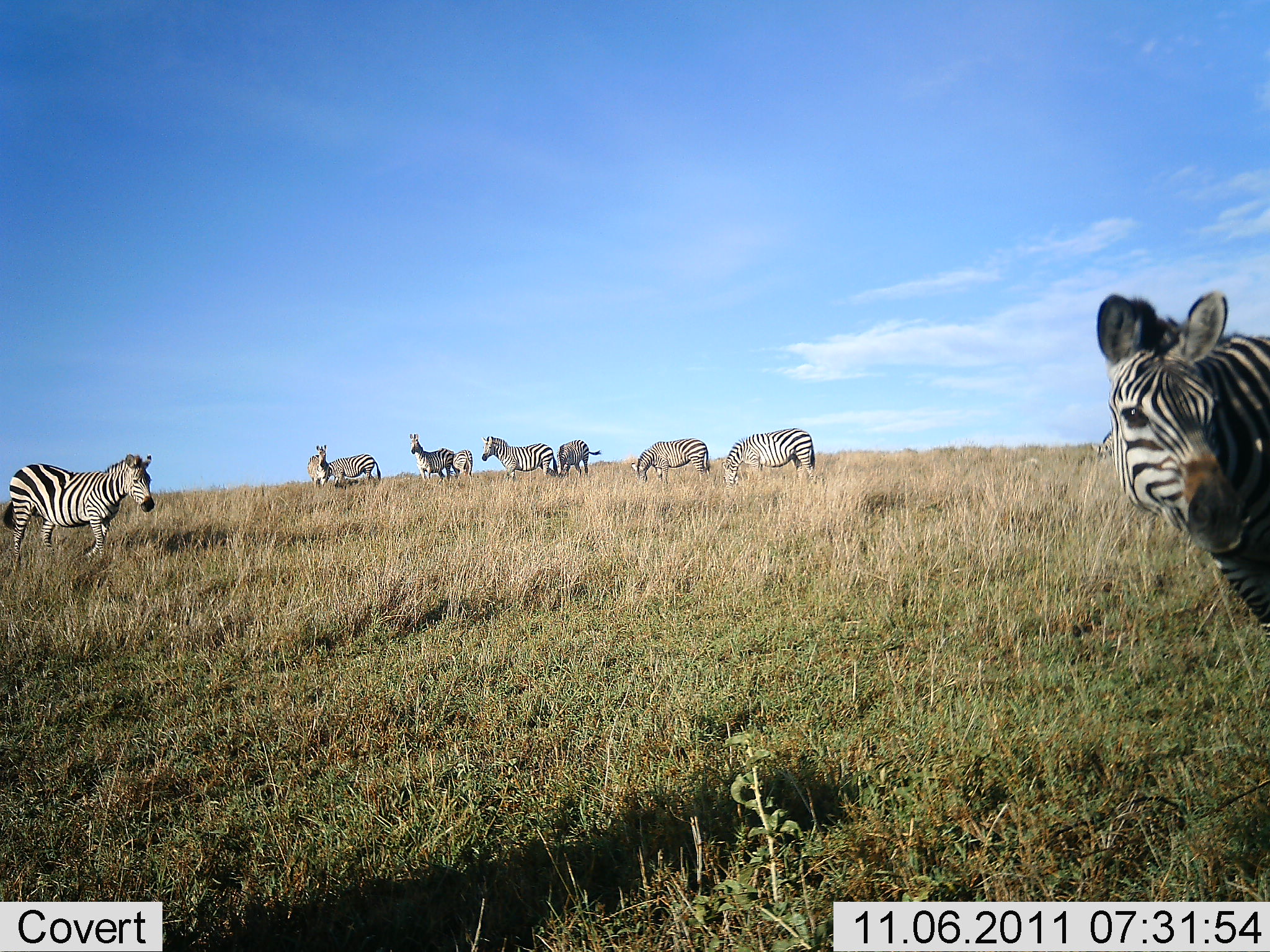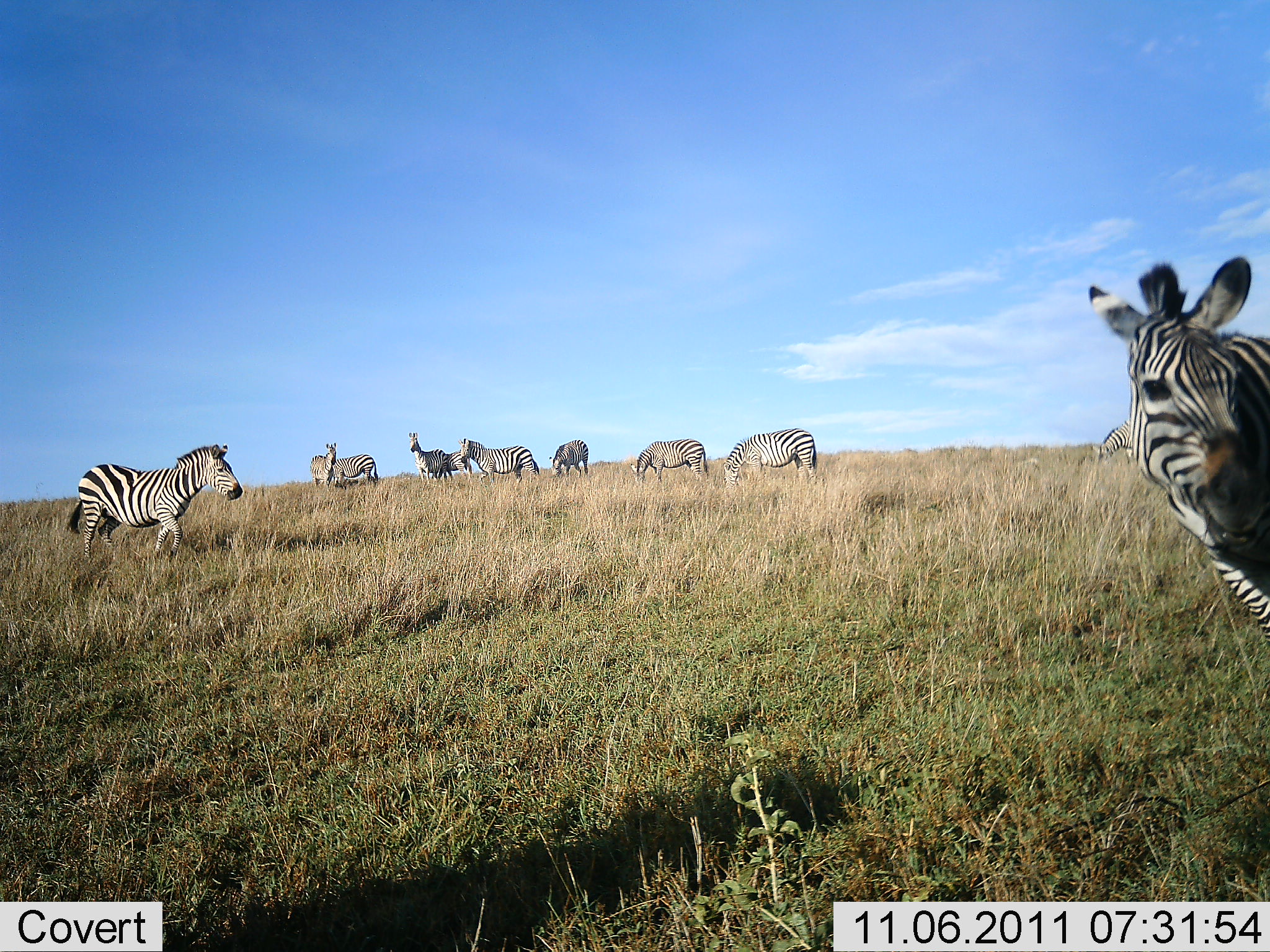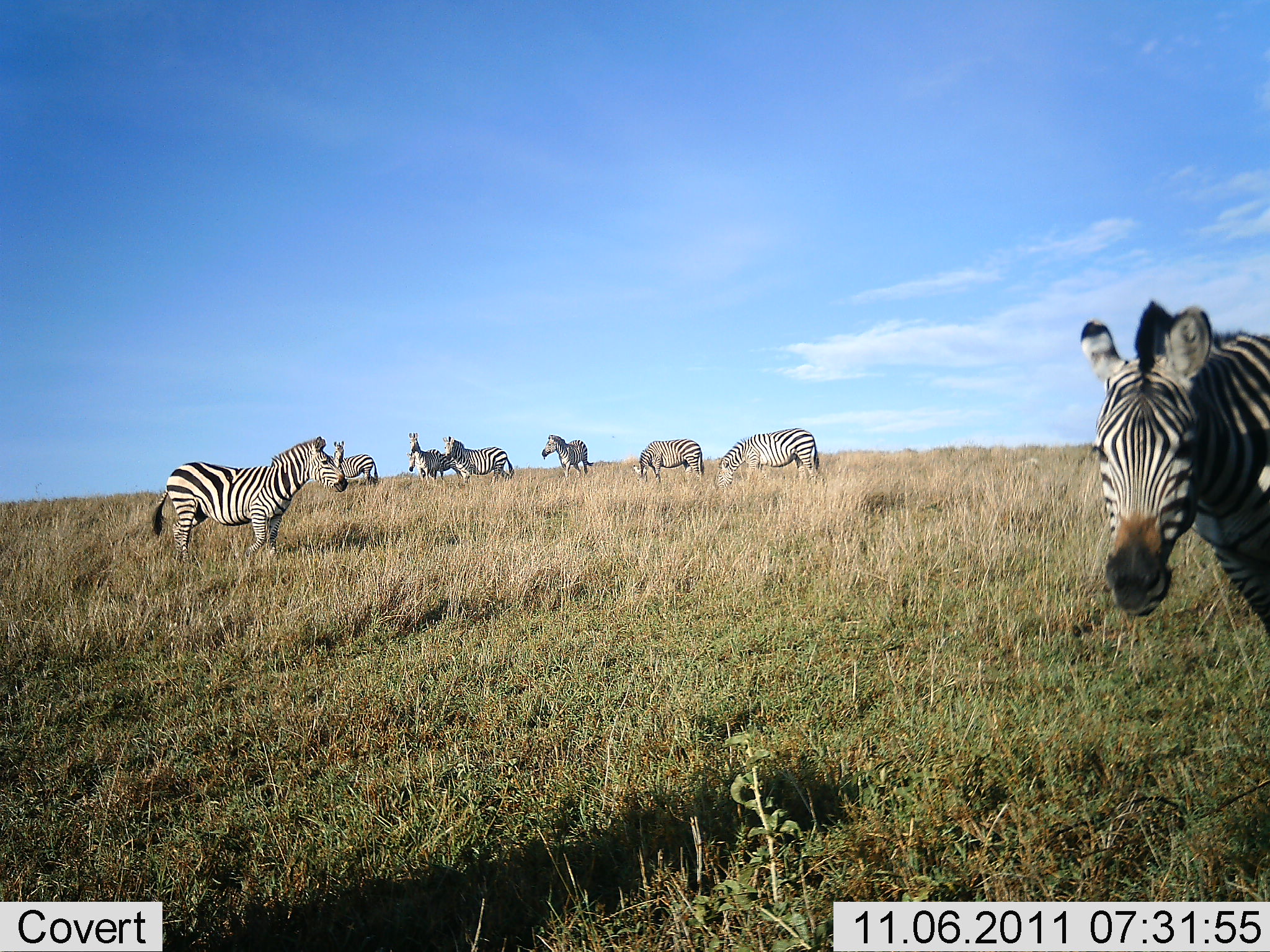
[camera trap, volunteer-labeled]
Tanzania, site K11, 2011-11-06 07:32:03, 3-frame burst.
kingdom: Animalia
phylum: Chordata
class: Mammalia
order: Perissodactyla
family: Equidae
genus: Equus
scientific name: Equus quagga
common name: plains zebra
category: zebra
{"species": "zebra (plains zebra) (Equus quagga)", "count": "10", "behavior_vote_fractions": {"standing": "80%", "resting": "0%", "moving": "70%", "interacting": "0%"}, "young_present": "0%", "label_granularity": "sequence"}